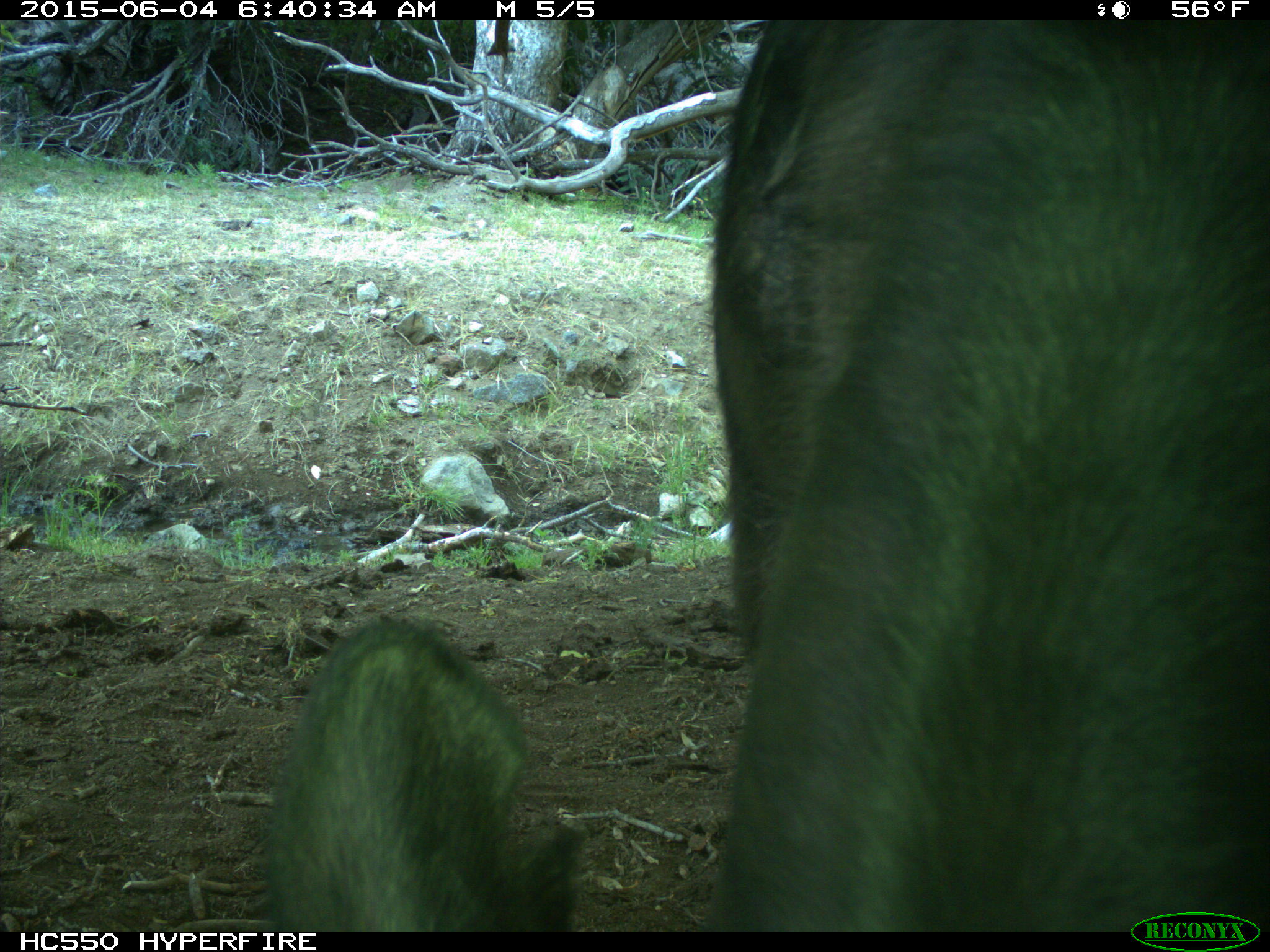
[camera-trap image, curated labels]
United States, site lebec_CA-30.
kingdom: Animalia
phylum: Chordata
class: Mammalia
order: Artiodactyla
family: Bovidae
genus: Bos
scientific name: Bos taurus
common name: domestic cow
Bos taurus (domestic cow).